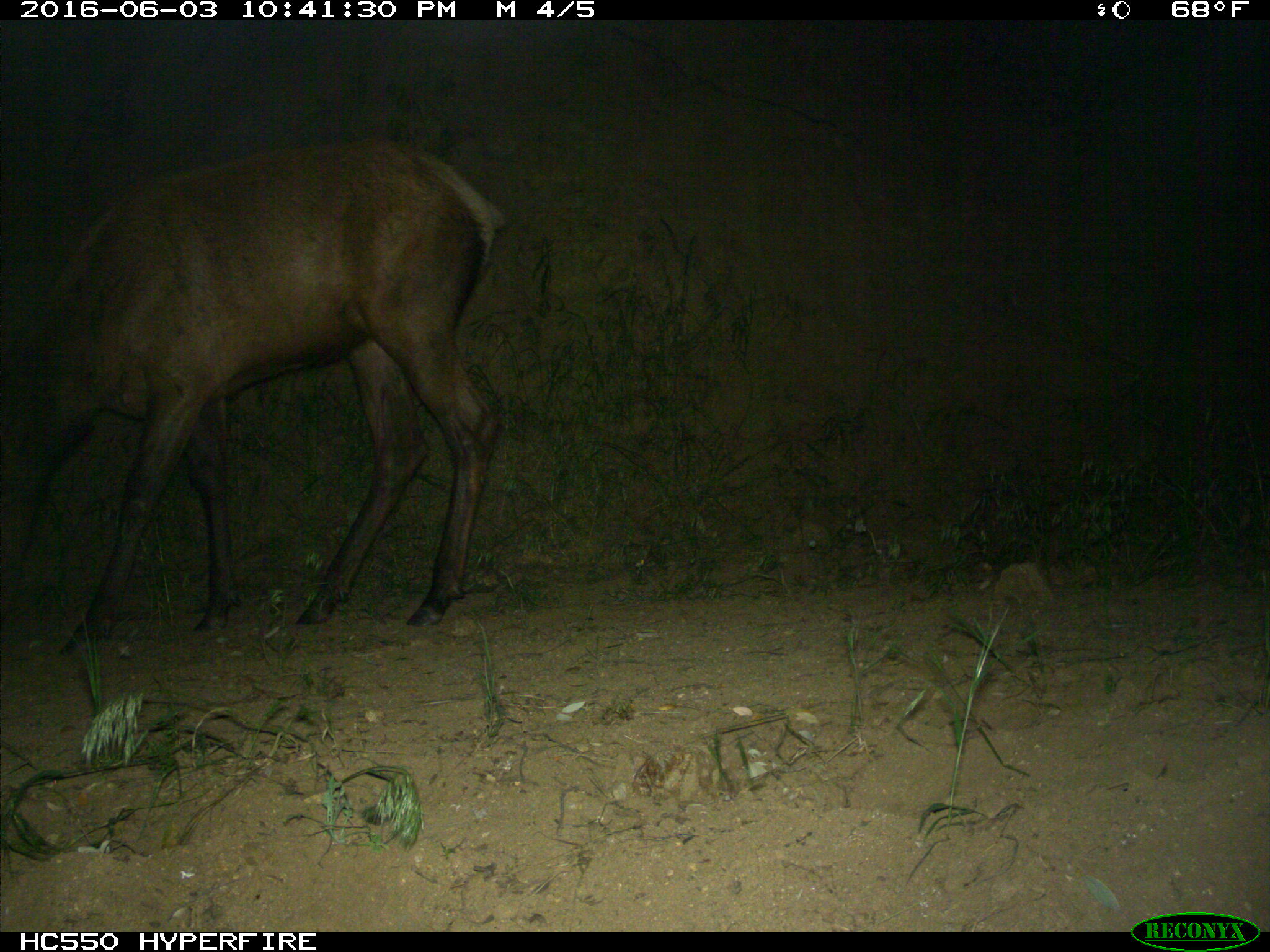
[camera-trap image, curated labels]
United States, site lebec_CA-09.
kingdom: Animalia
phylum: Chordata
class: Mammalia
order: Artiodactyla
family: Cervidae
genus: Cervus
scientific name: Cervus canadensis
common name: elk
Cervus canadensis (elk).